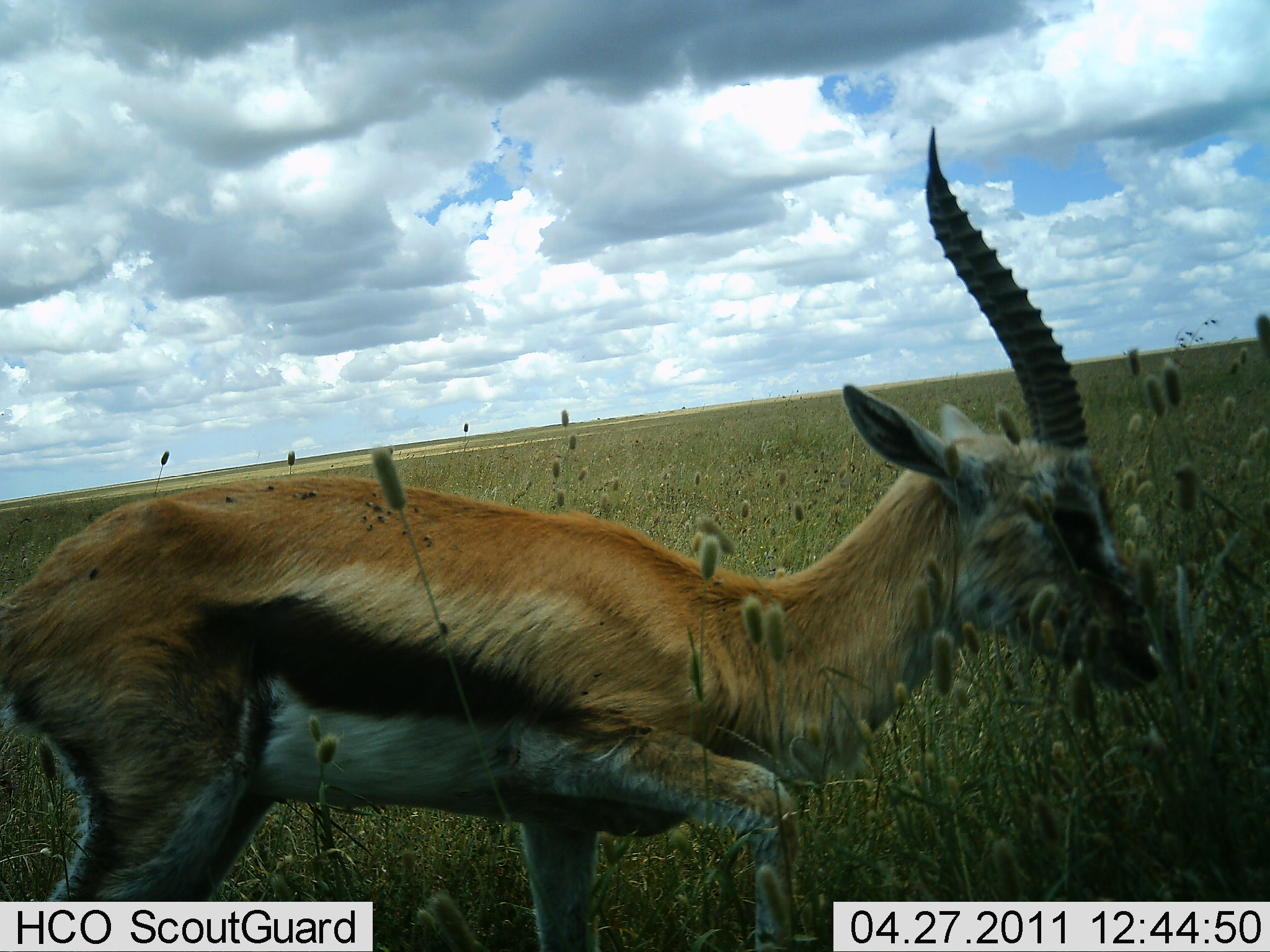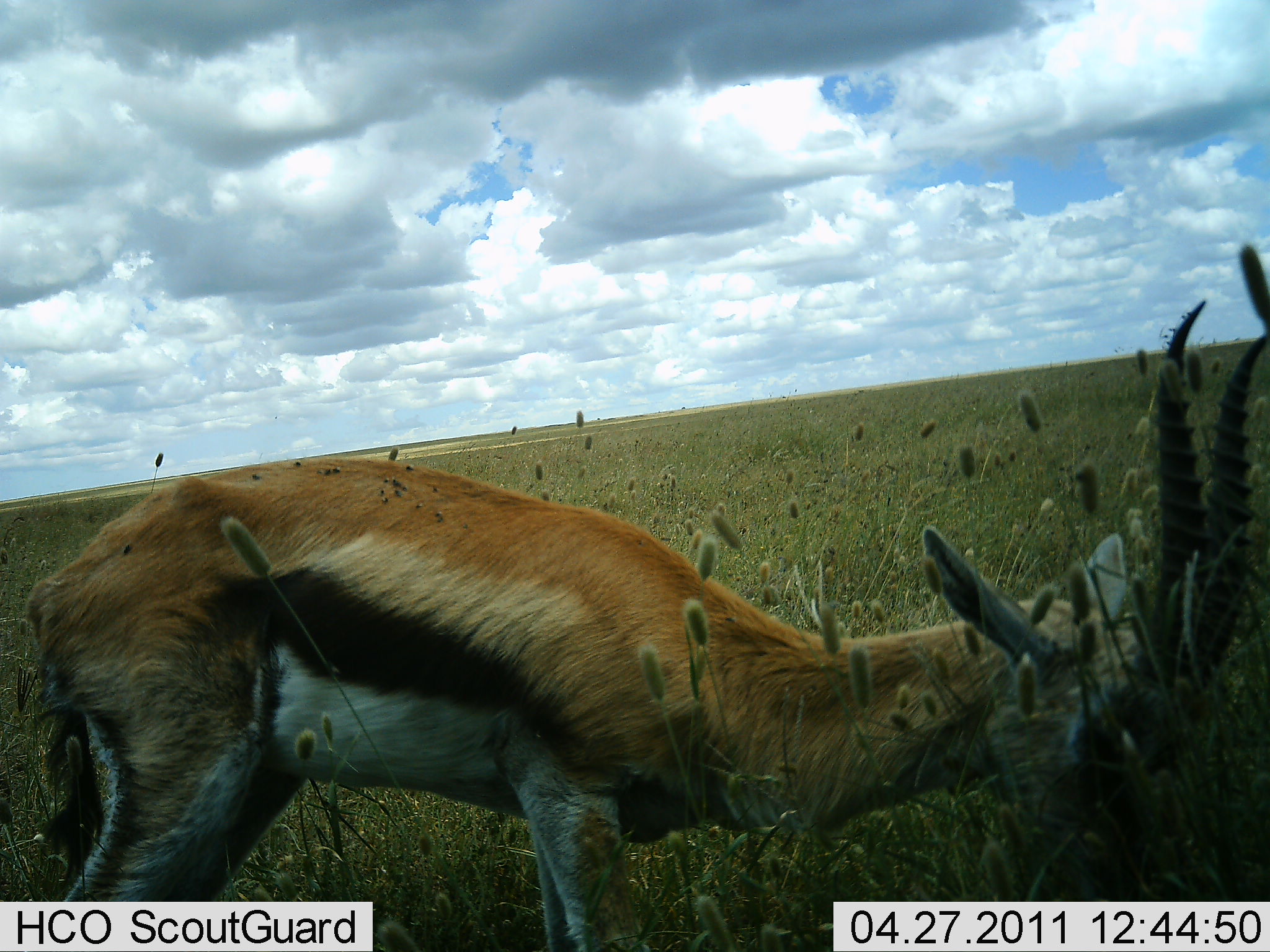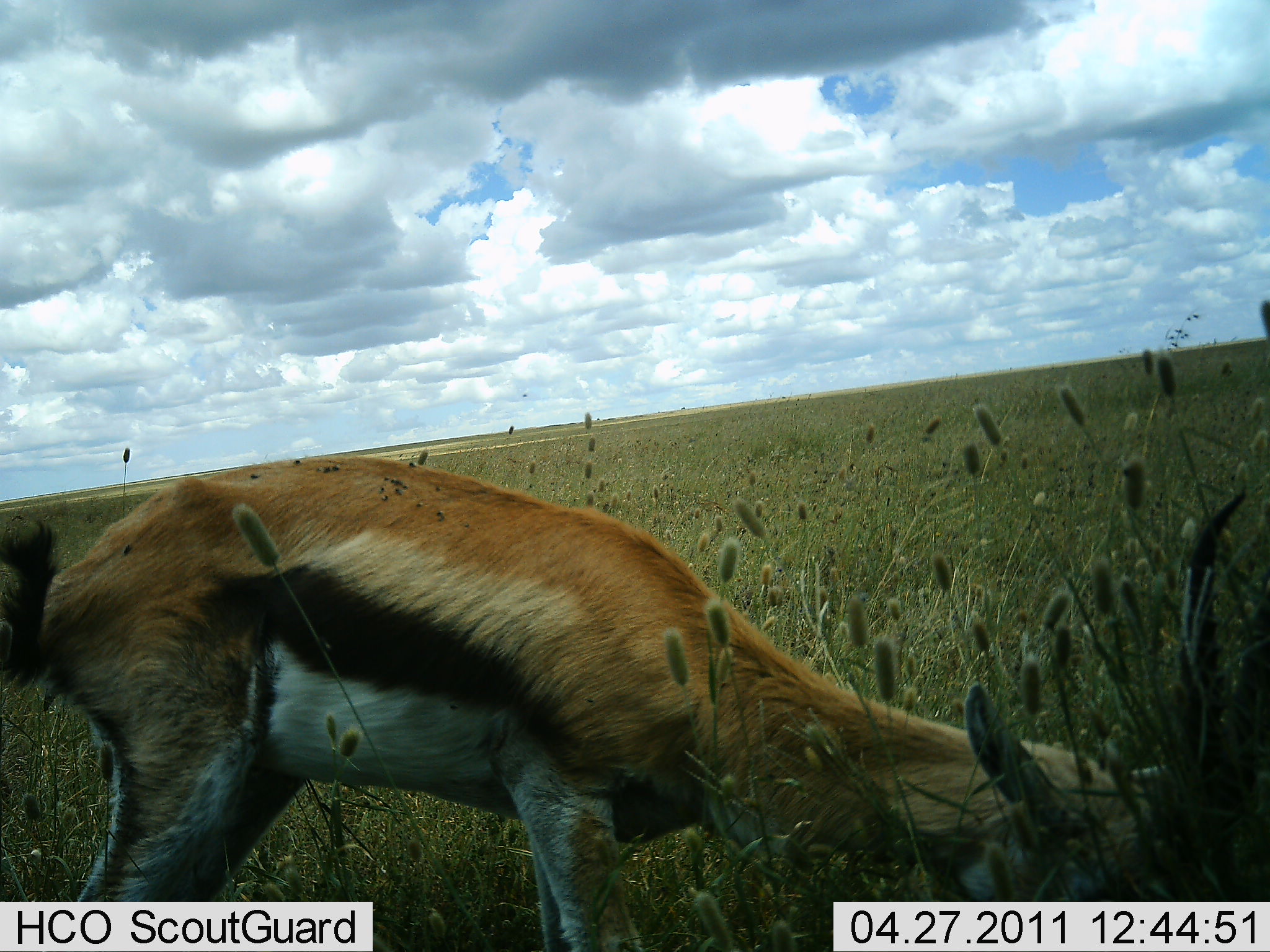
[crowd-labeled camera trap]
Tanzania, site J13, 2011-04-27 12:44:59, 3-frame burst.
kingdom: Animalia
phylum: Chordata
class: Mammalia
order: Artiodactyla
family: Bovidae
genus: Eudorcas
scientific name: Eudorcas thomsonii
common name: thomson's gazelle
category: gazellethomsons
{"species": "gazellethomsons (thomson's gazelle) (Eudorcas thomsonii)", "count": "1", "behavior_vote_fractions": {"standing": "33%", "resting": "0%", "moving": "8%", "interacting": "0%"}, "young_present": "0%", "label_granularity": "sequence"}